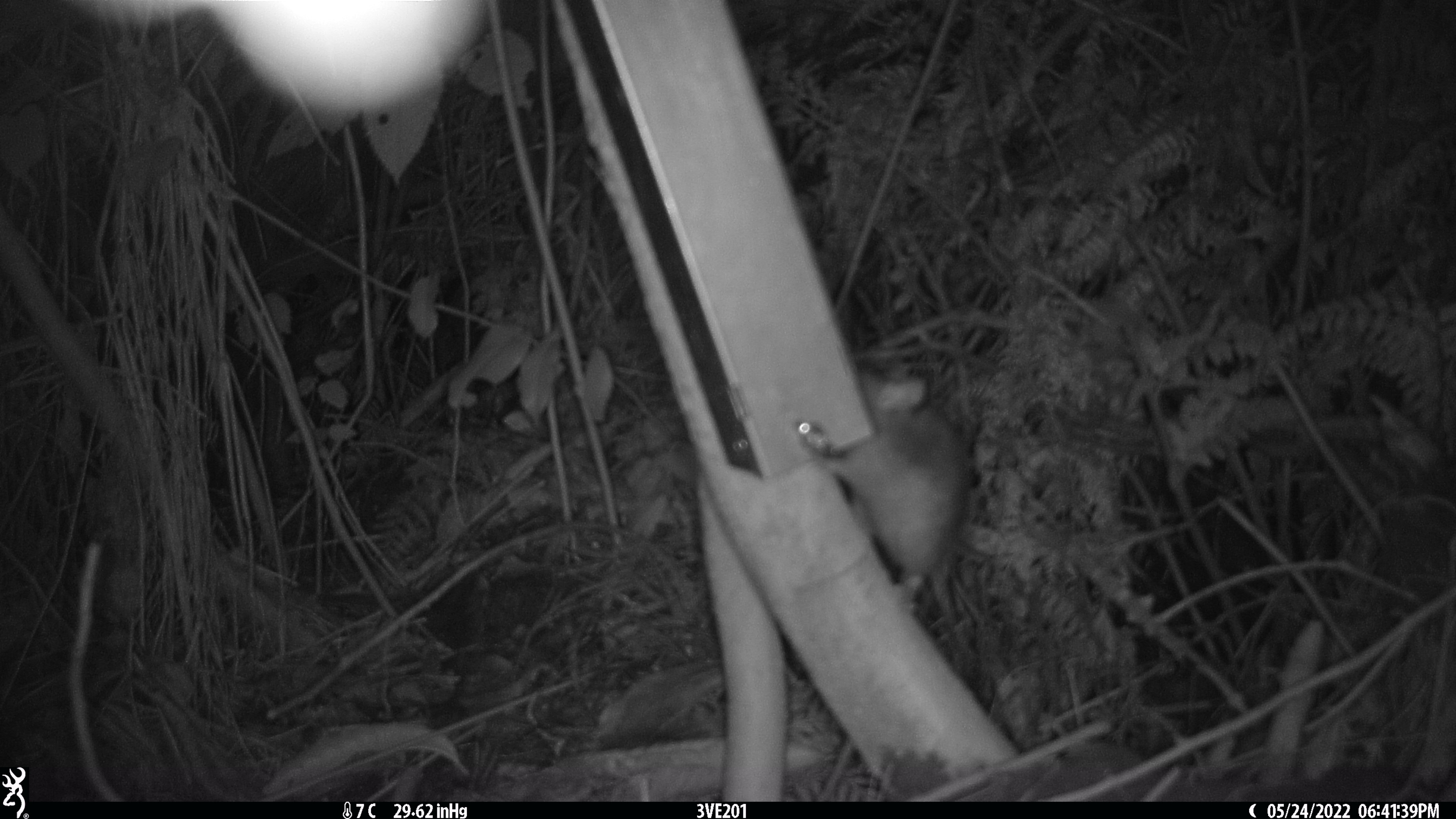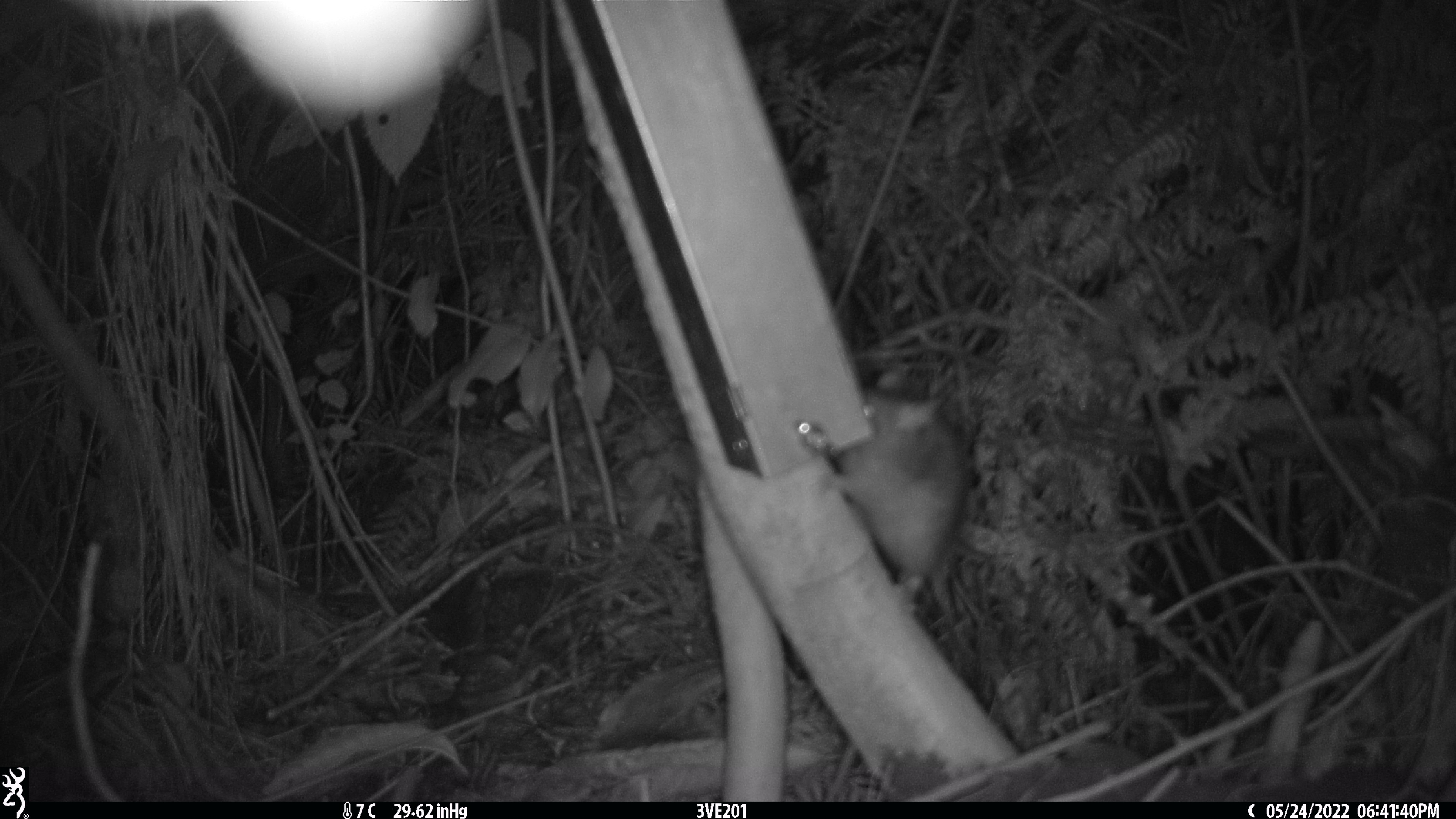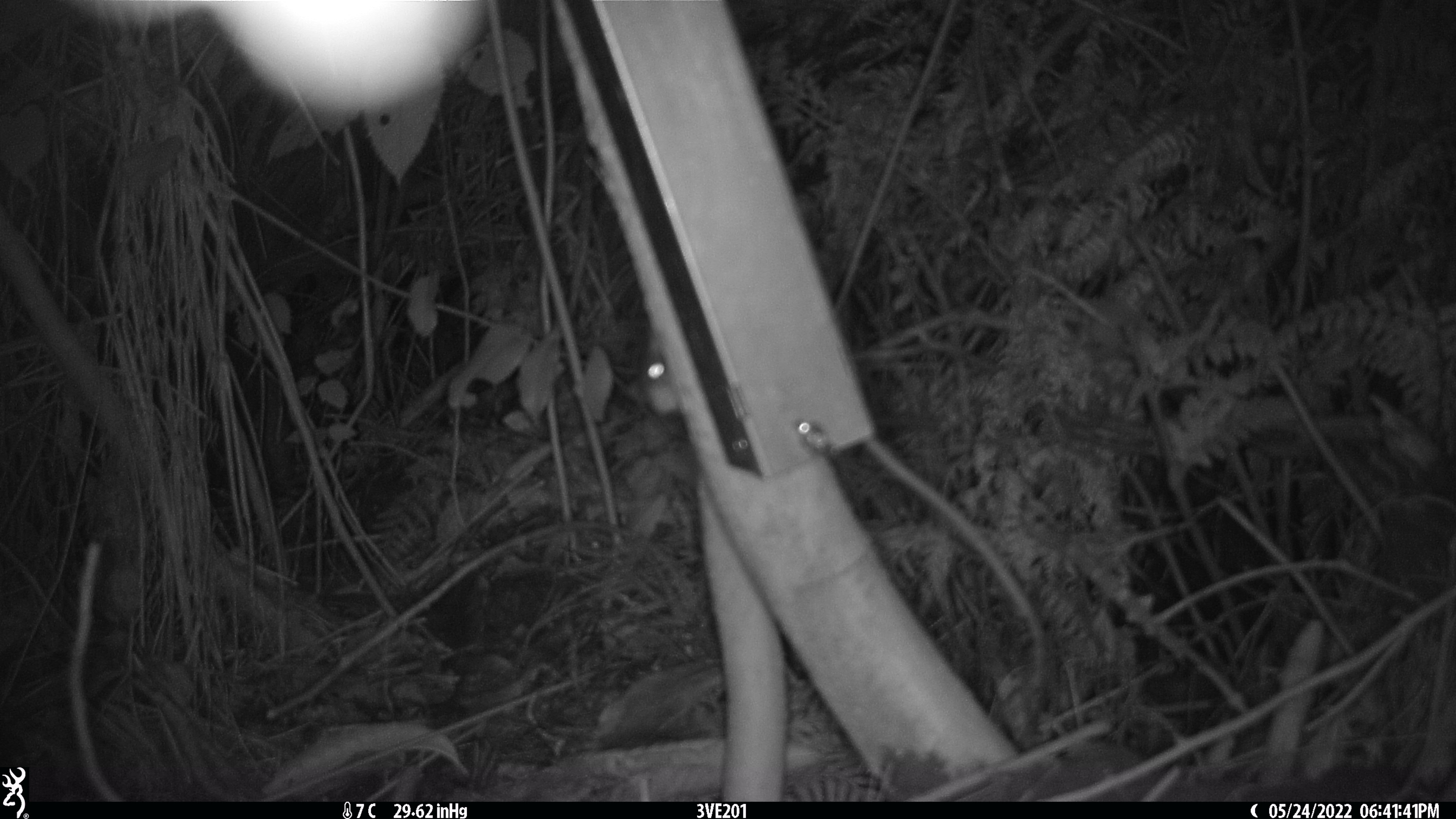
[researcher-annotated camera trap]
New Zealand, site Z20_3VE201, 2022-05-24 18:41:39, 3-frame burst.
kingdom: Animalia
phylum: Chordata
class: Mammalia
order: Rodentia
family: Muridae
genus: Rattus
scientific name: Rattus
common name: rat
Rat (Rattus).